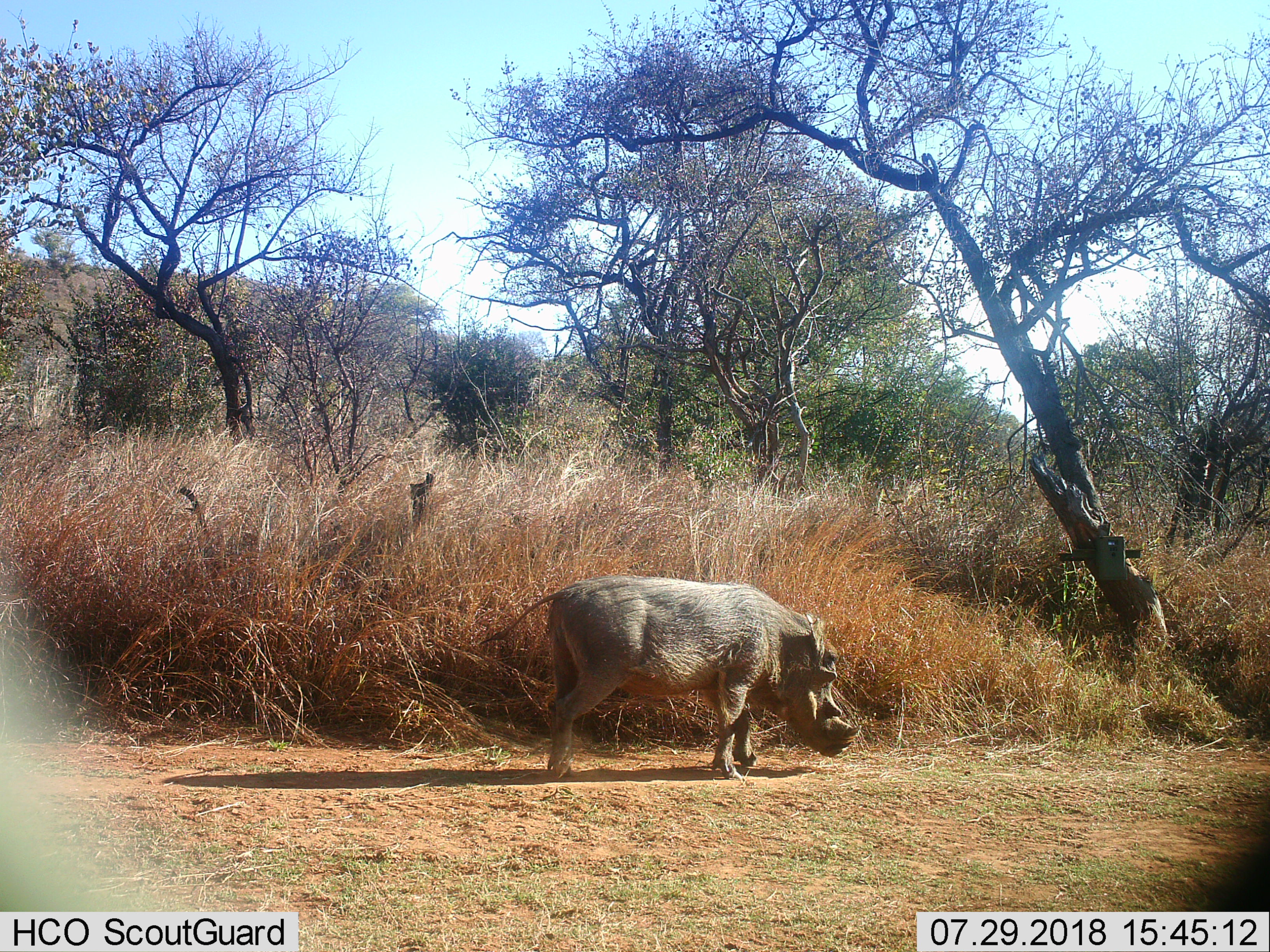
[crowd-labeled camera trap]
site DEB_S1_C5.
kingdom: Animalia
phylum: Chordata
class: Mammalia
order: Artiodactyla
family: Suidae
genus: Phacochoerus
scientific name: Phacochoerus africanus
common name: warthog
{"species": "warthog (Phacochoerus africanus)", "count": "1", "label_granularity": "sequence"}